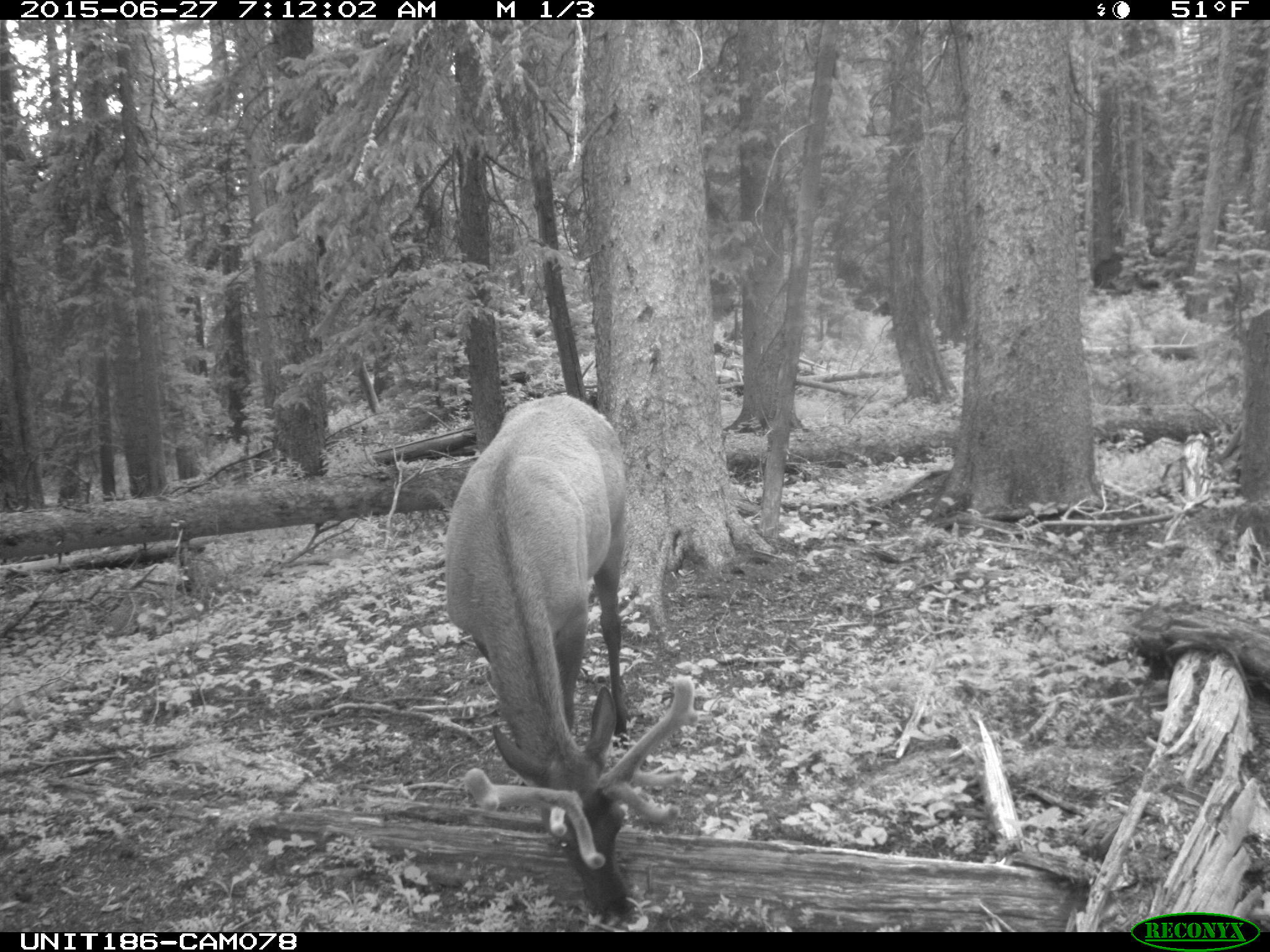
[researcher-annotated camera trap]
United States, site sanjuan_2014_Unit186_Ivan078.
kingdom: Animalia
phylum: Chordata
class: Mammalia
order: Artiodactyla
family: Cervidae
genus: Cervus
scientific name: Cervus elaphus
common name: red deer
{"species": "Cervus elaphus (red deer)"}